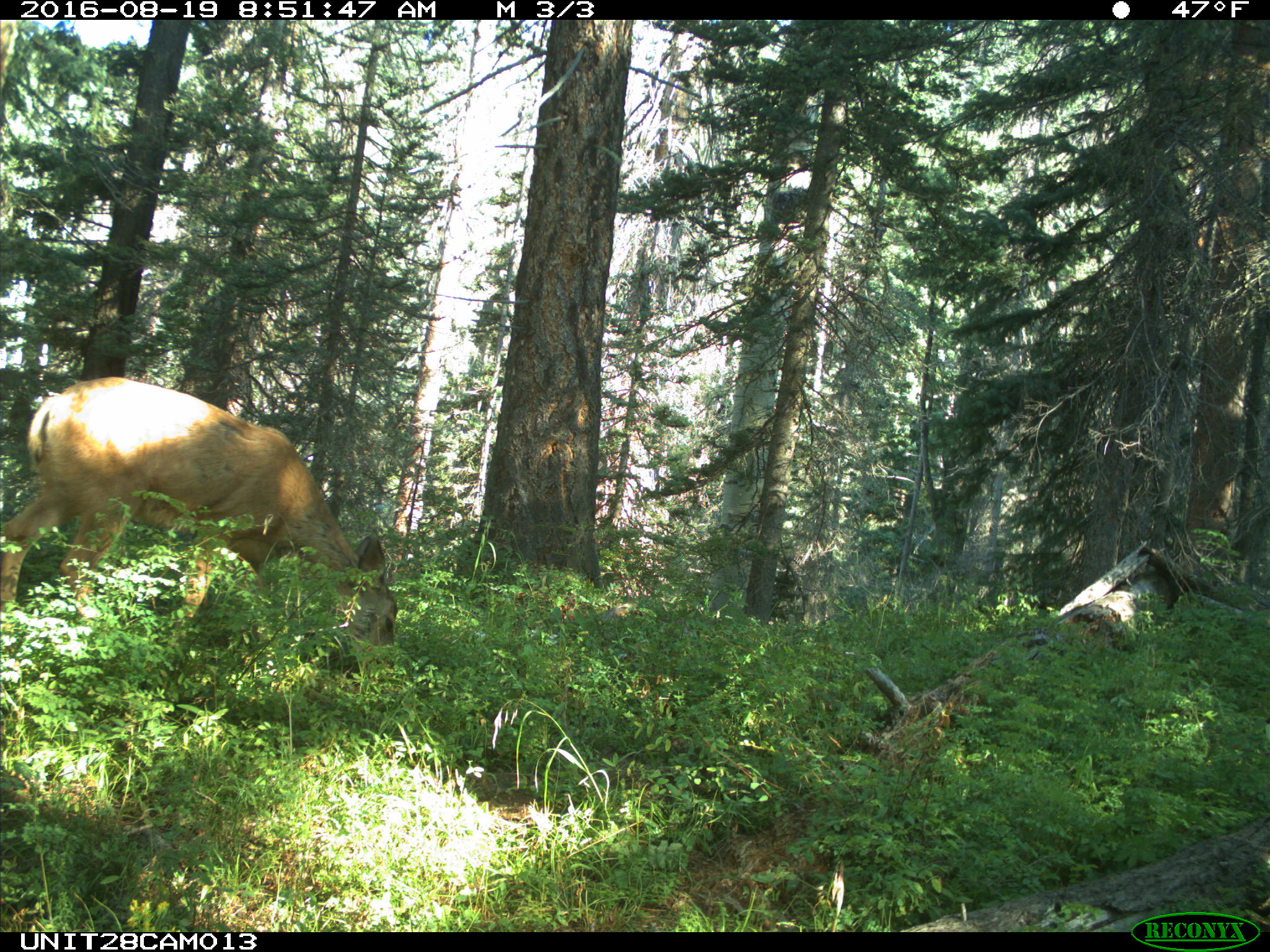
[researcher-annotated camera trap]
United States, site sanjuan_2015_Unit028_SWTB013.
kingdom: Animalia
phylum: Chordata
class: Mammalia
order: Artiodactyla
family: Cervidae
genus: Odocoileus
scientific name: Odocoileus hemionus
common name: mule deer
Odocoileus hemionus (mule deer).